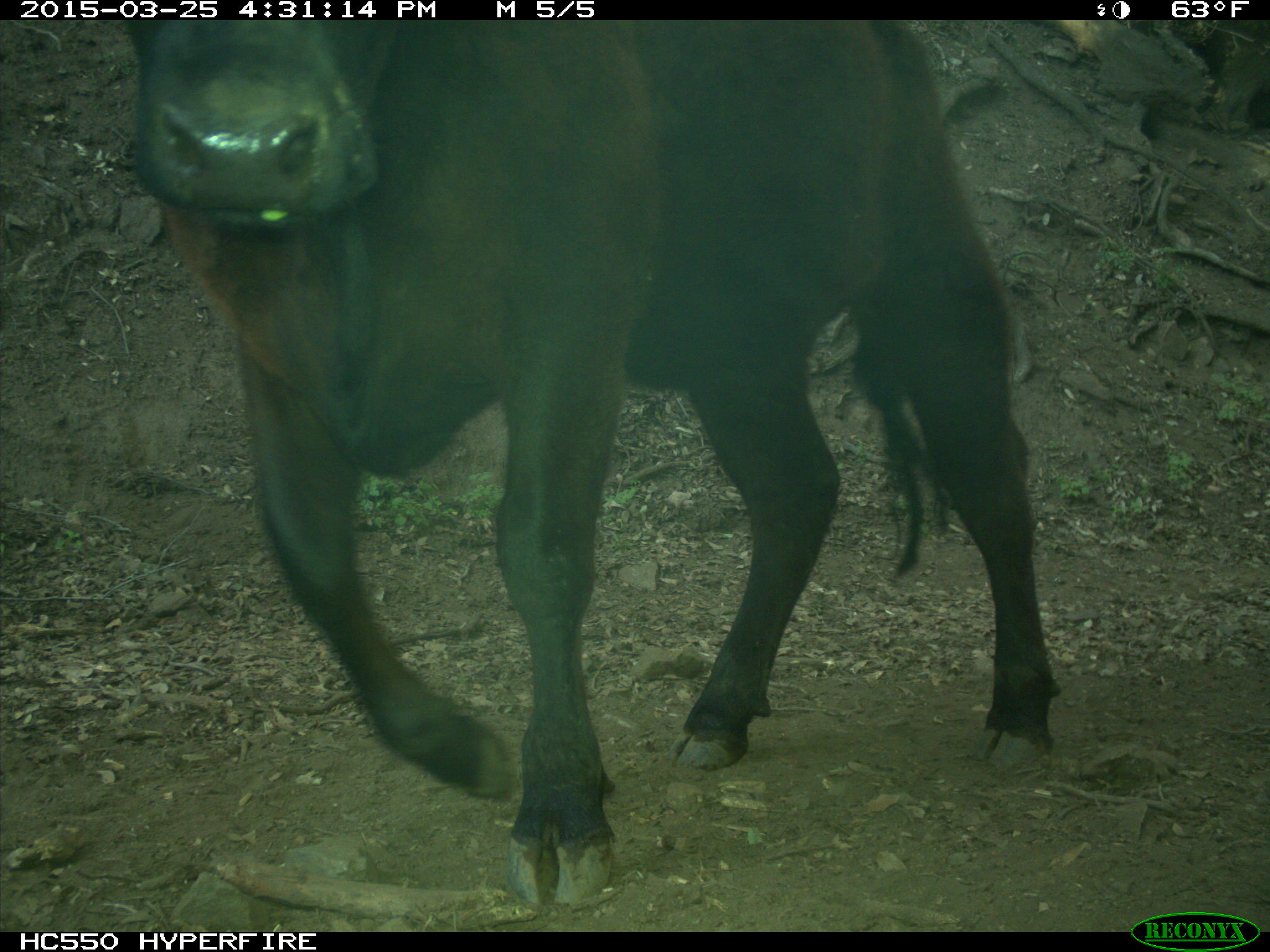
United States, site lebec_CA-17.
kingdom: Animalia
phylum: Chordata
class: Mammalia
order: Artiodactyla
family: Bovidae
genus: Bos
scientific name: Bos taurus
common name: domestic cow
Bos taurus (domestic cow).